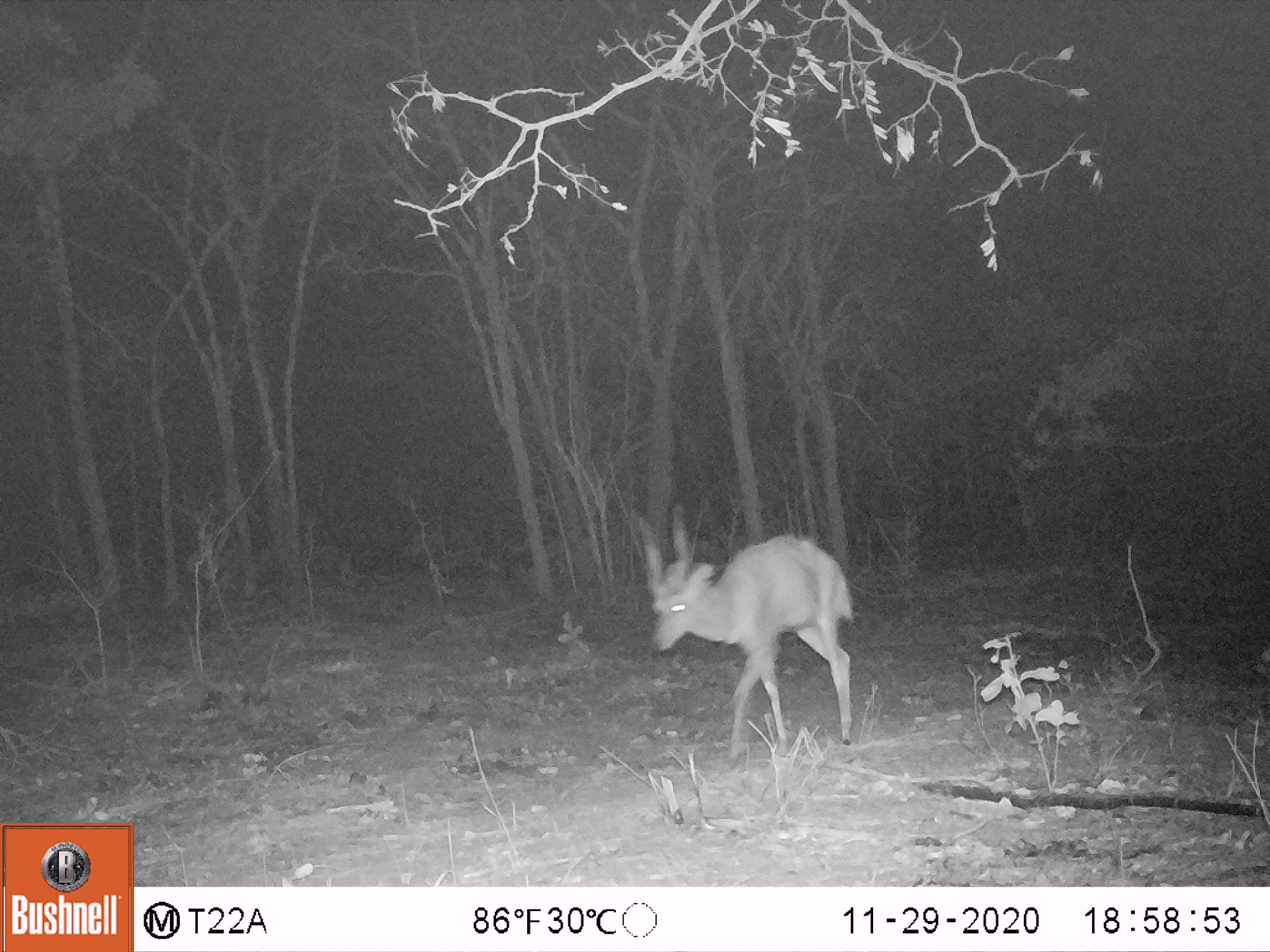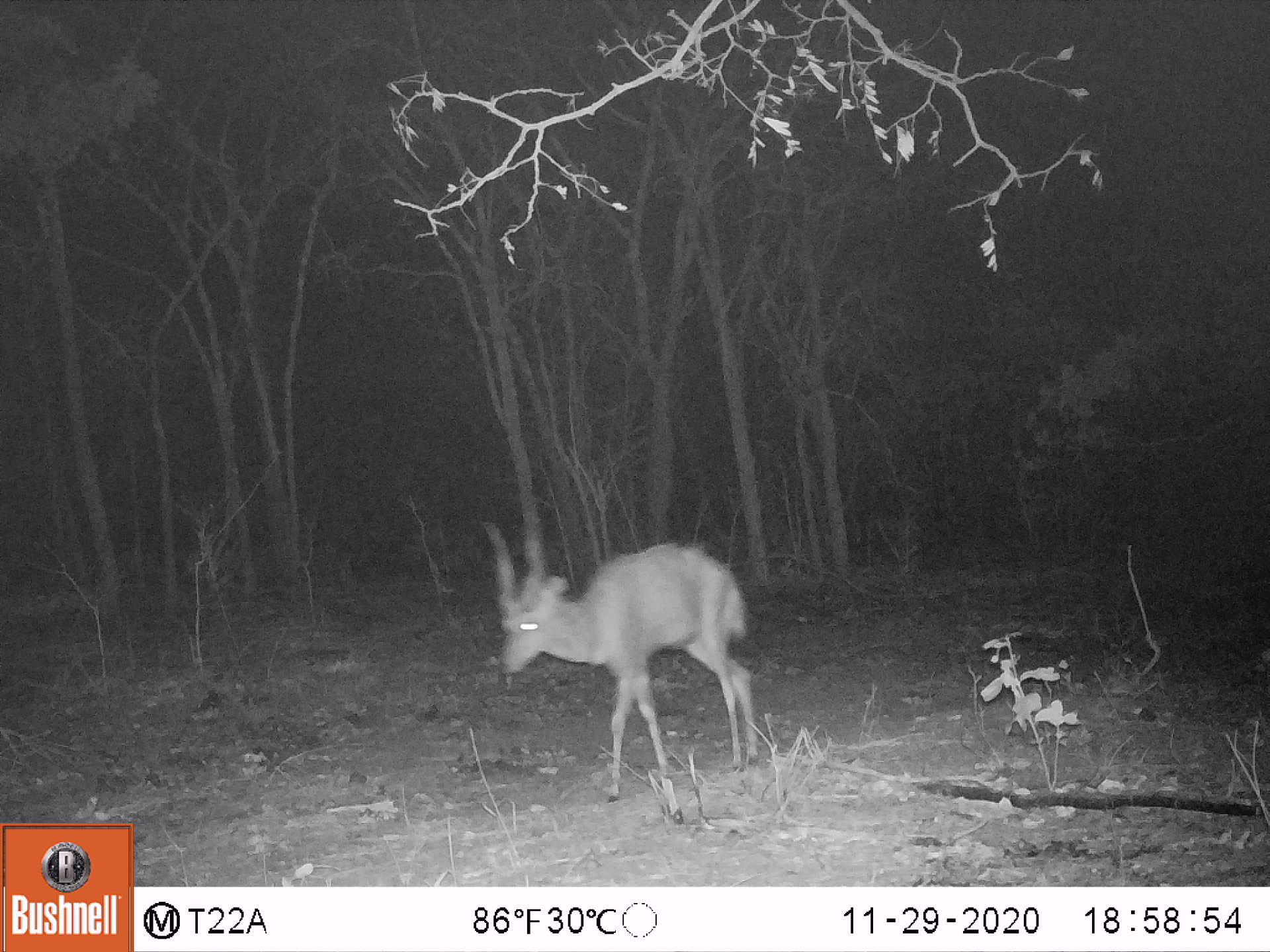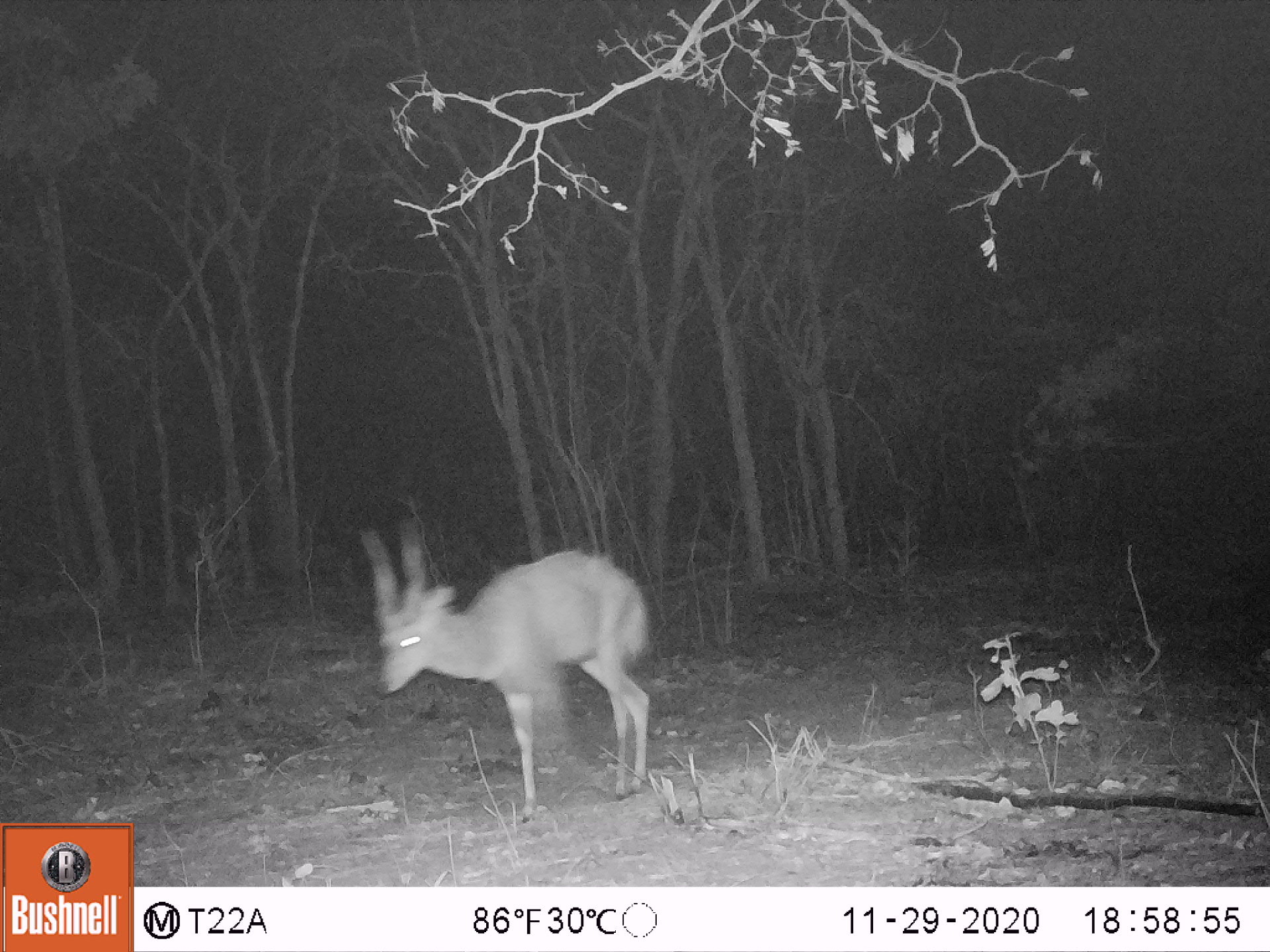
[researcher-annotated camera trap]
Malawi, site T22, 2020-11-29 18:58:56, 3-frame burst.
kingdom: Animalia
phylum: Chordata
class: Mammalia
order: Artiodactyla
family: Bovidae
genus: Tragelaphus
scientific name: Tragelaphus sylvaticus sylvaticus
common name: cape bushbuck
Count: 1.